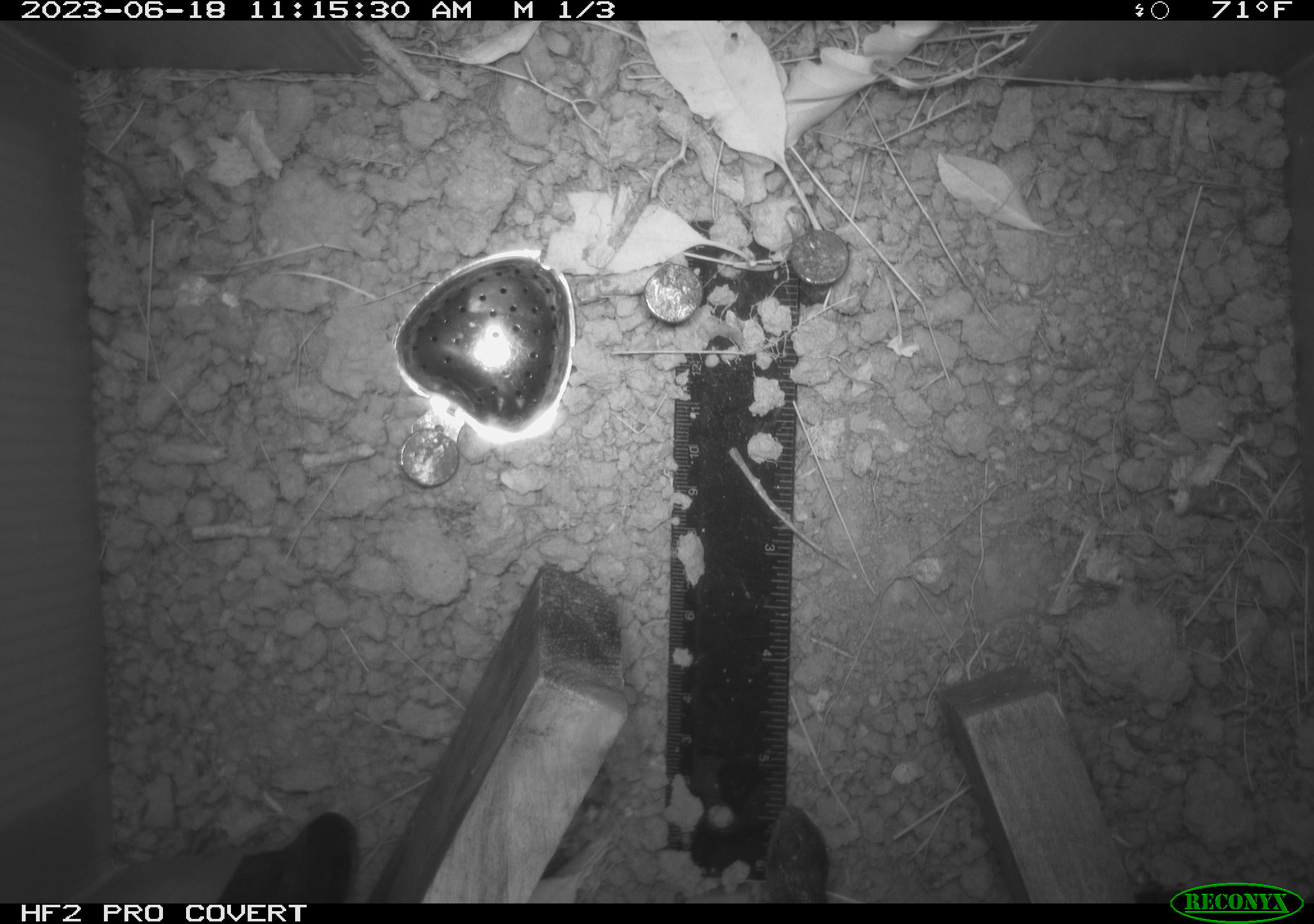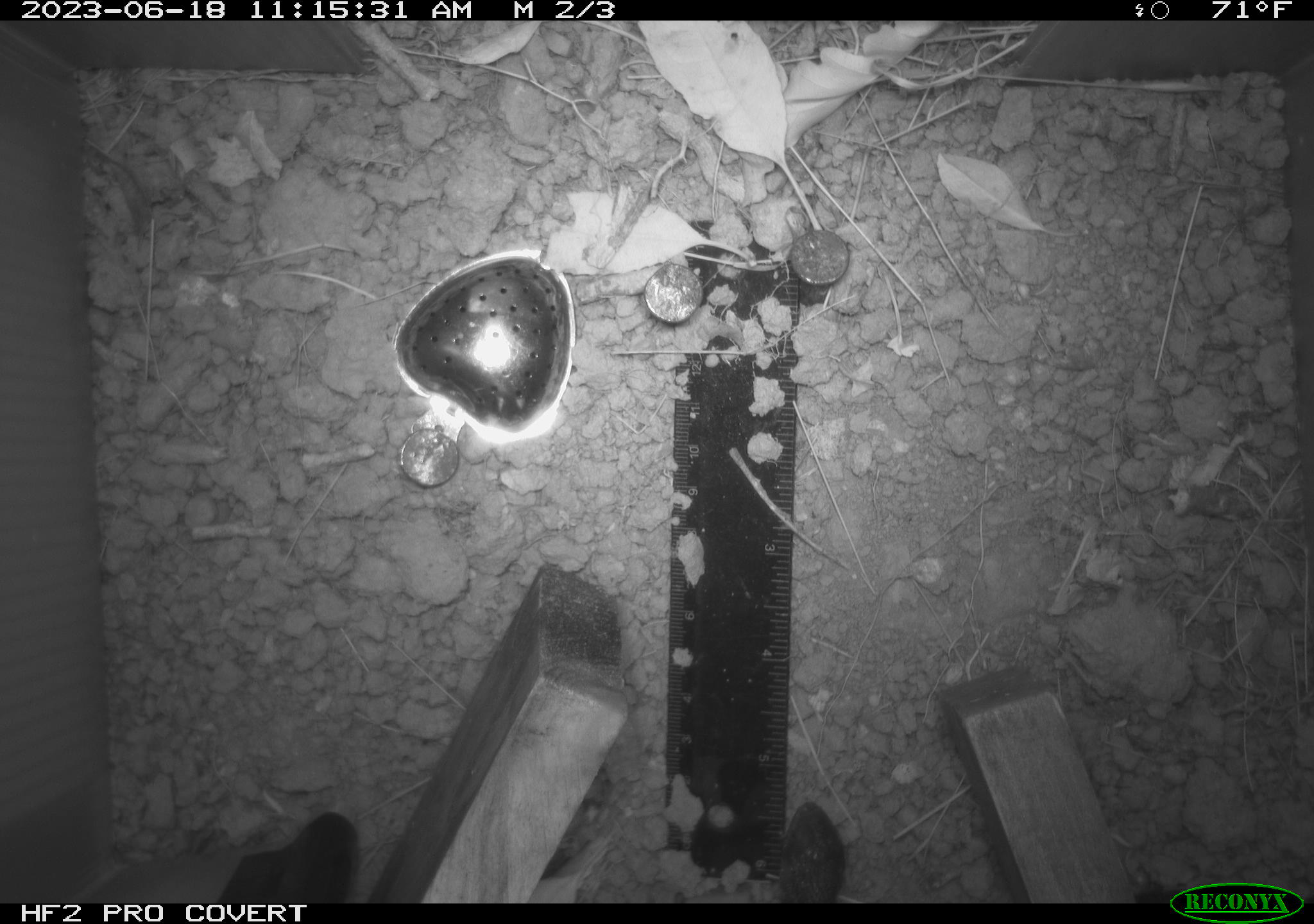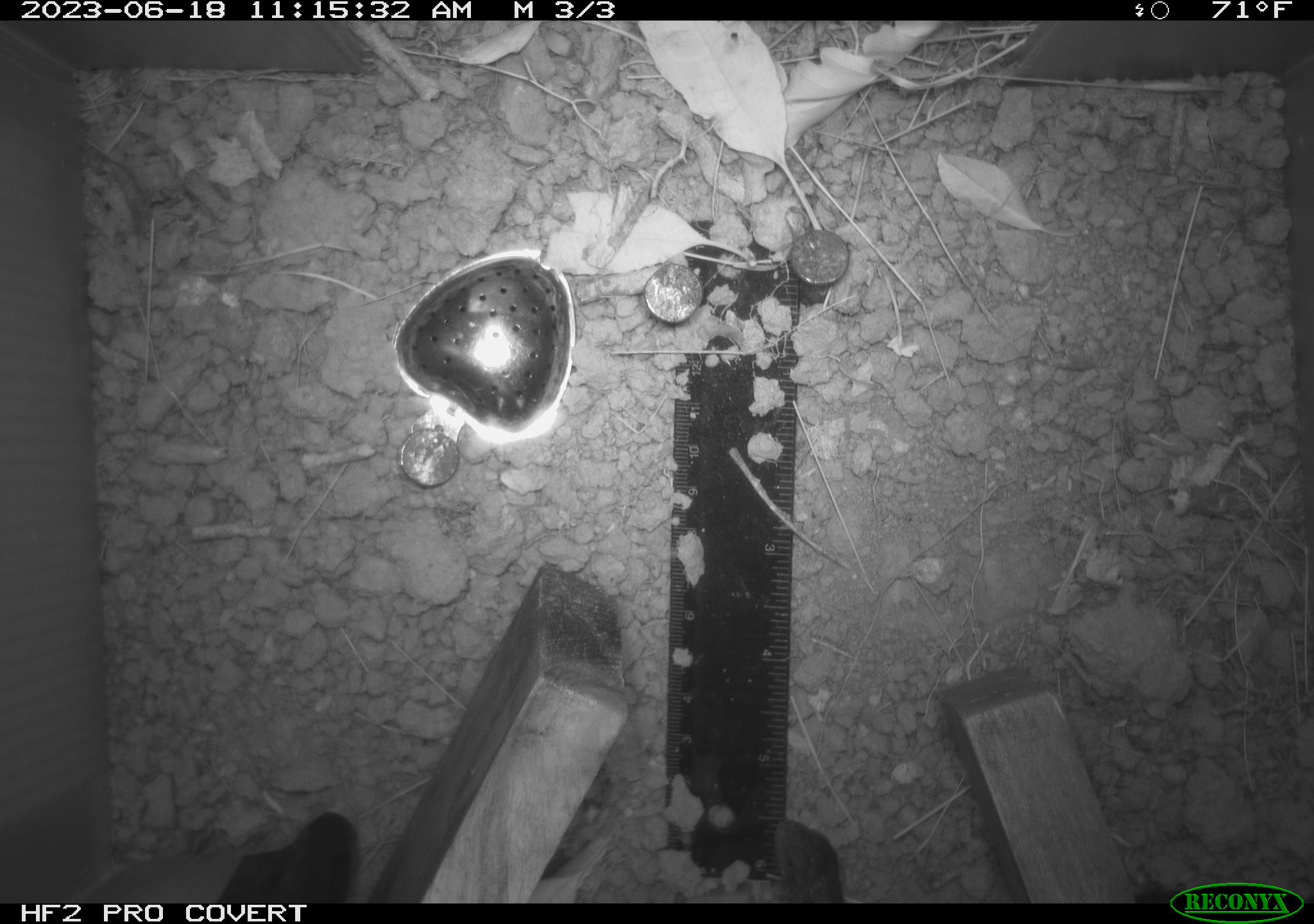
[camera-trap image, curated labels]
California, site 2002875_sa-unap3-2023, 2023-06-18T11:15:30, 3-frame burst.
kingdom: Animalia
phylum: Chordata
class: Reptilia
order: Squamata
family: Phrynosomatidae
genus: Sceloporus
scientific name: Sceloporus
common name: spiny lizards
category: sceloporus species